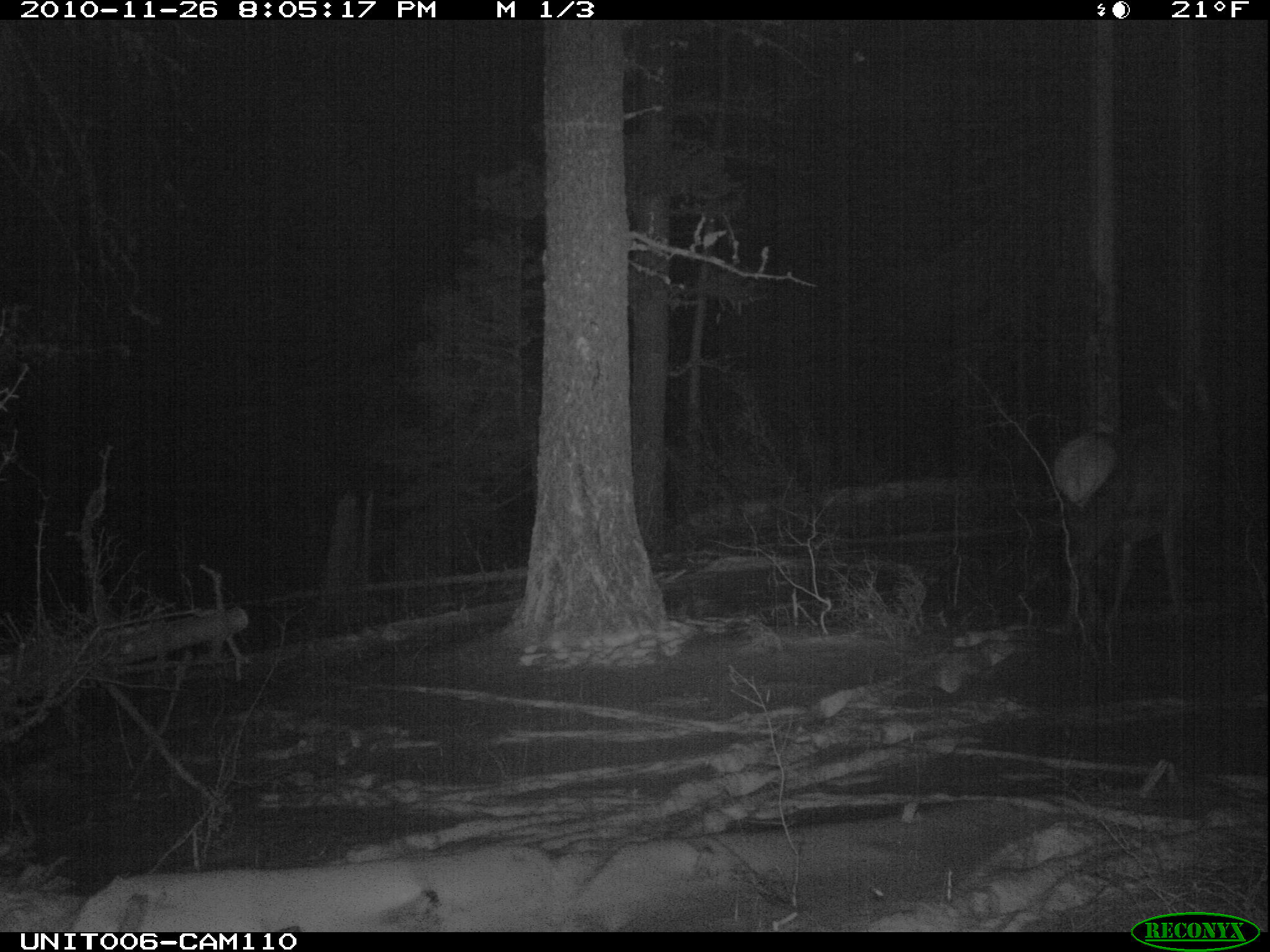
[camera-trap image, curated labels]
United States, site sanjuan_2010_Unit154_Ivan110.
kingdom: Animalia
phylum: Chordata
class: Mammalia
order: Artiodactyla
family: Cervidae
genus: Cervus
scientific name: Cervus elaphus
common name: red deer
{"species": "Cervus elaphus (red deer)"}